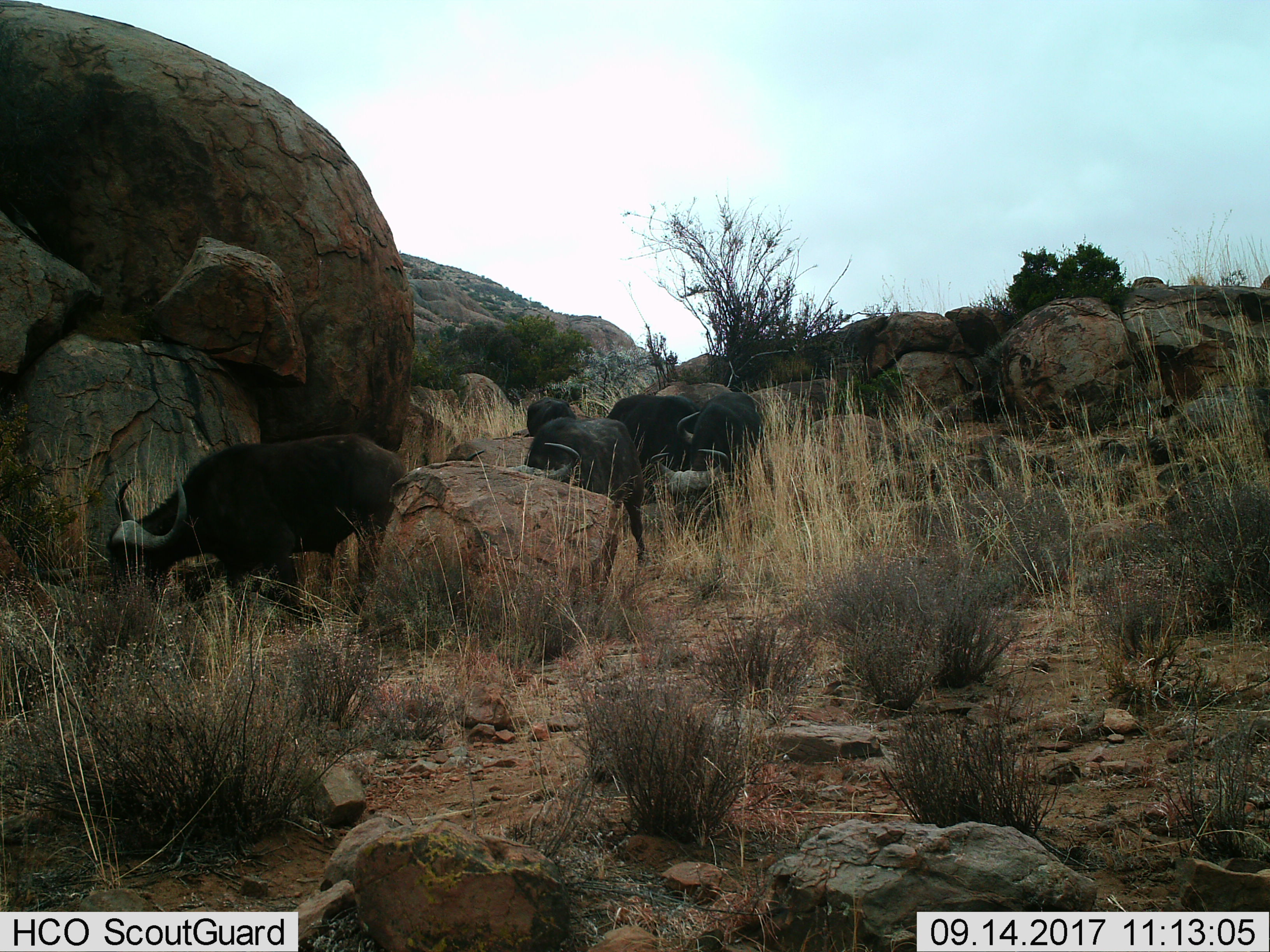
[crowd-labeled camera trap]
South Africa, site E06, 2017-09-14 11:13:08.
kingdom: Animalia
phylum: Chordata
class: Mammalia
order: Artiodactyla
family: Bovidae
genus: Syncerus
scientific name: Syncerus caffer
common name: cape buffalo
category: buffalo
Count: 5.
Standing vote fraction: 11%.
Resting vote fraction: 0%.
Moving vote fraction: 56%.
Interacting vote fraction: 0%.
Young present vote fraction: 11%.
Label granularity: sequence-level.